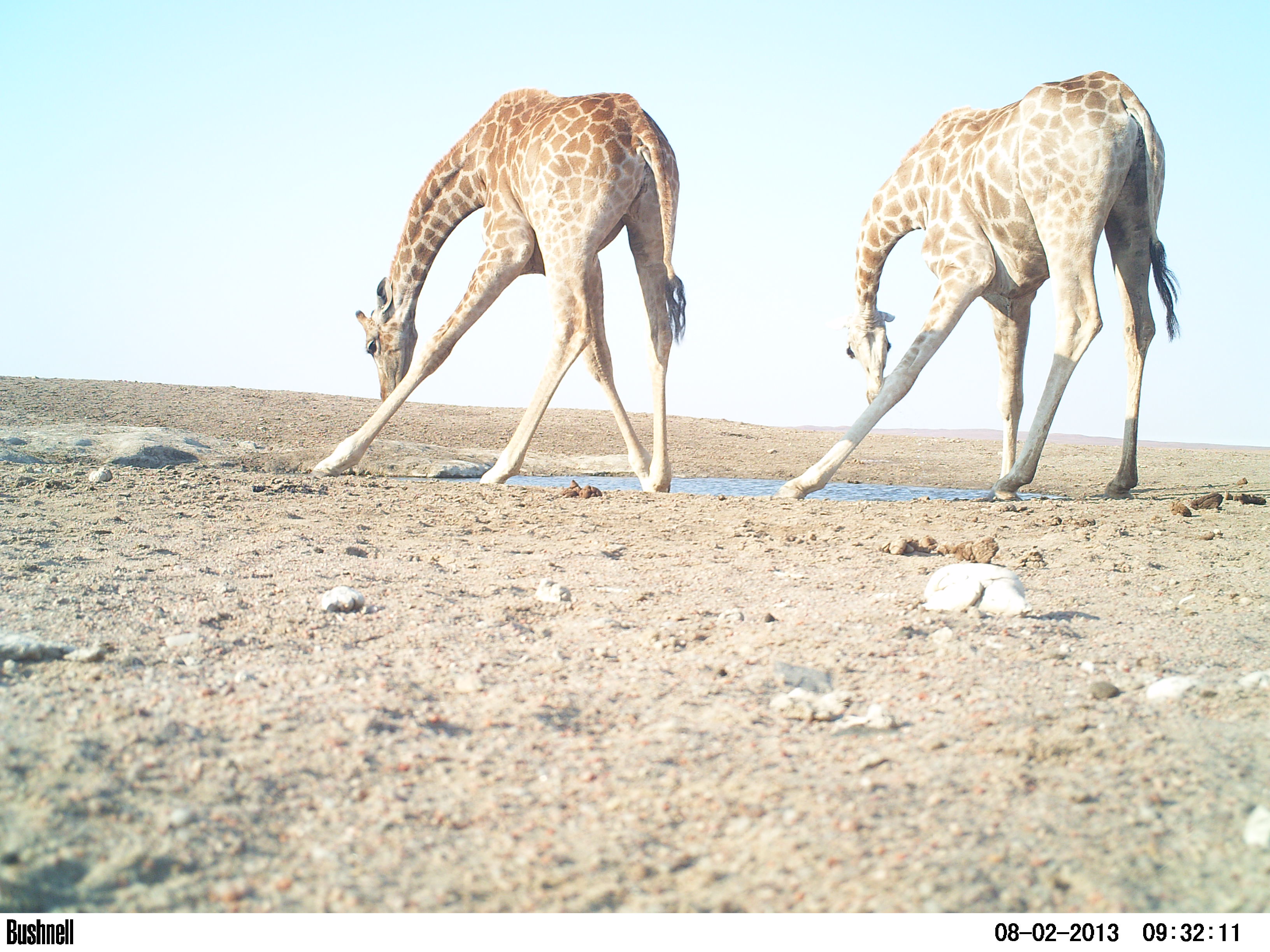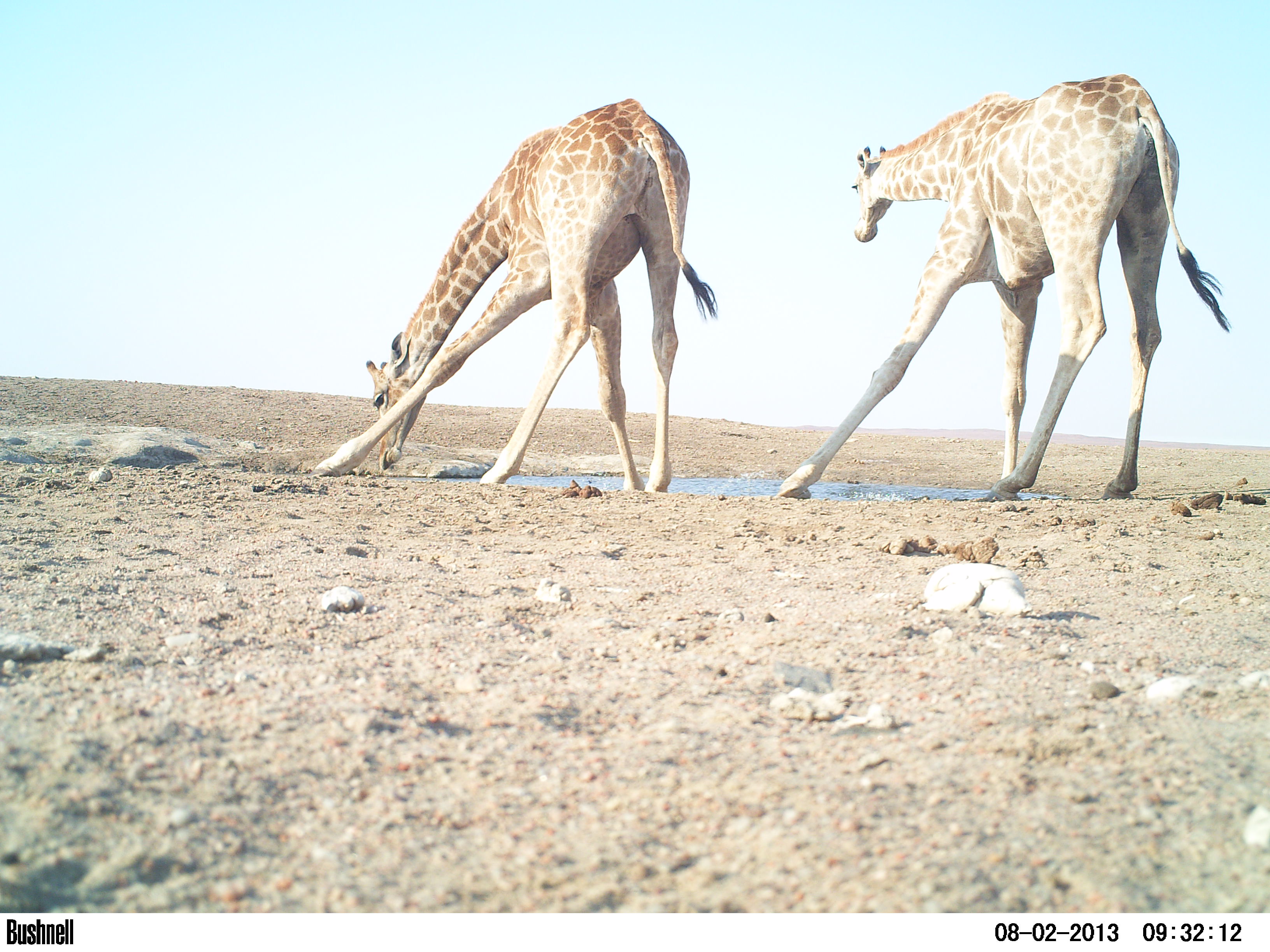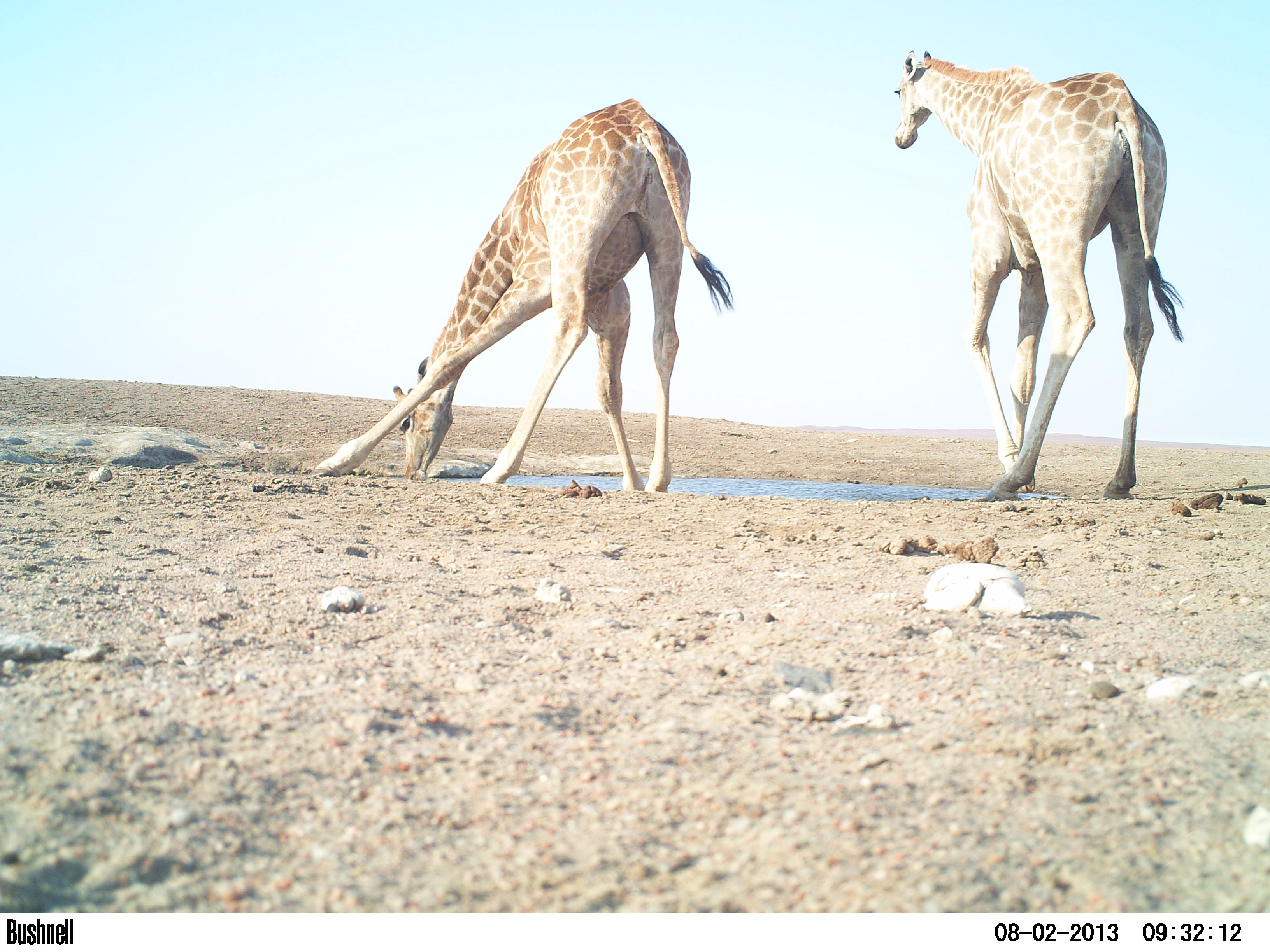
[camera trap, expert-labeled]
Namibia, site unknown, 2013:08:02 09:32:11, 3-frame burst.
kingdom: Animalia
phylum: Chordata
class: Mammalia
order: Artiodactyla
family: Giraffidae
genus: Giraffa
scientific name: Giraffa camelopardalis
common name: giraffe